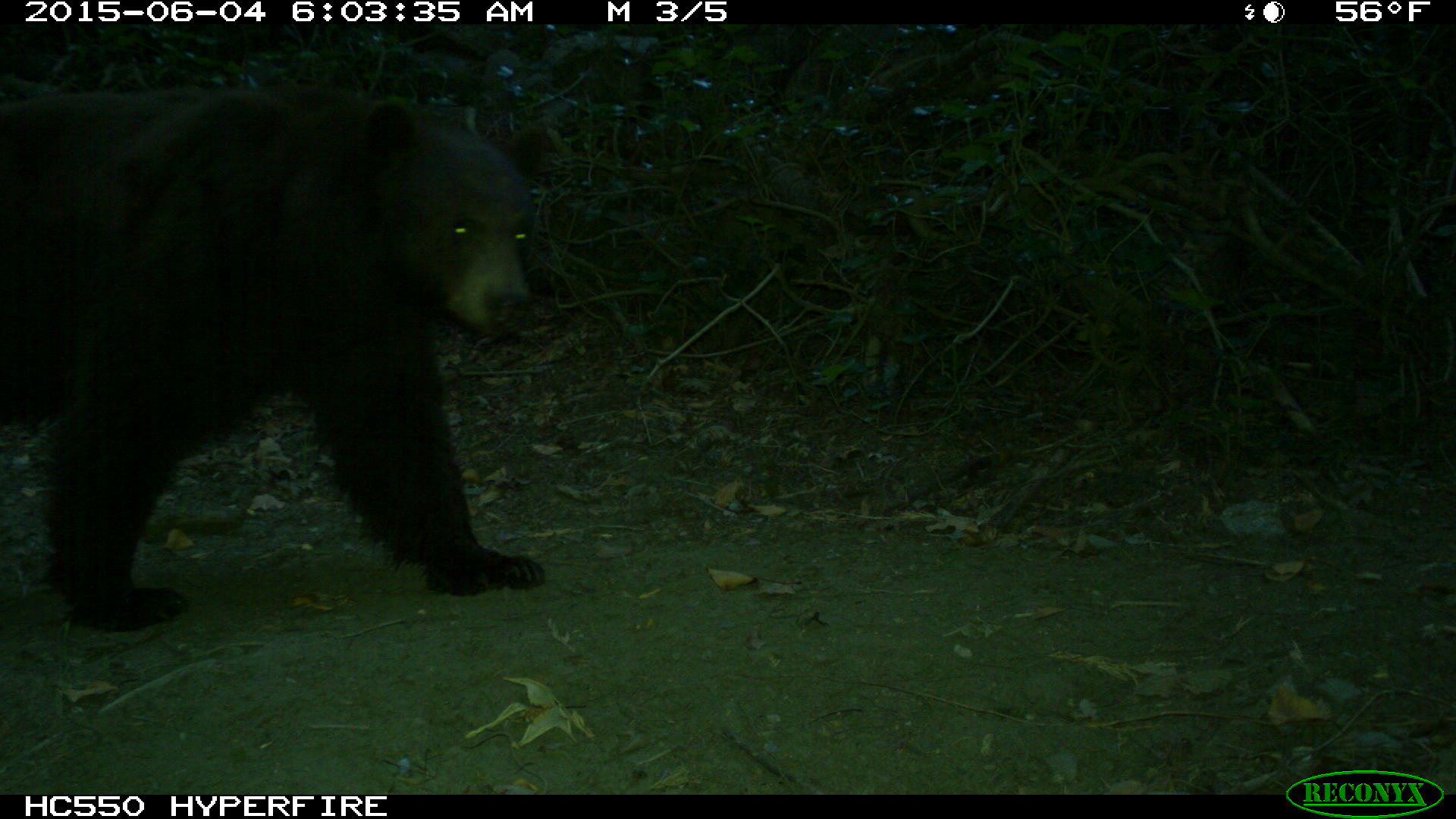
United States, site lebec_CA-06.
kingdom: Animalia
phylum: Chordata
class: Mammalia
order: Carnivora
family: Ursidae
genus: Ursus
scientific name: Ursus americanus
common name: american black bear